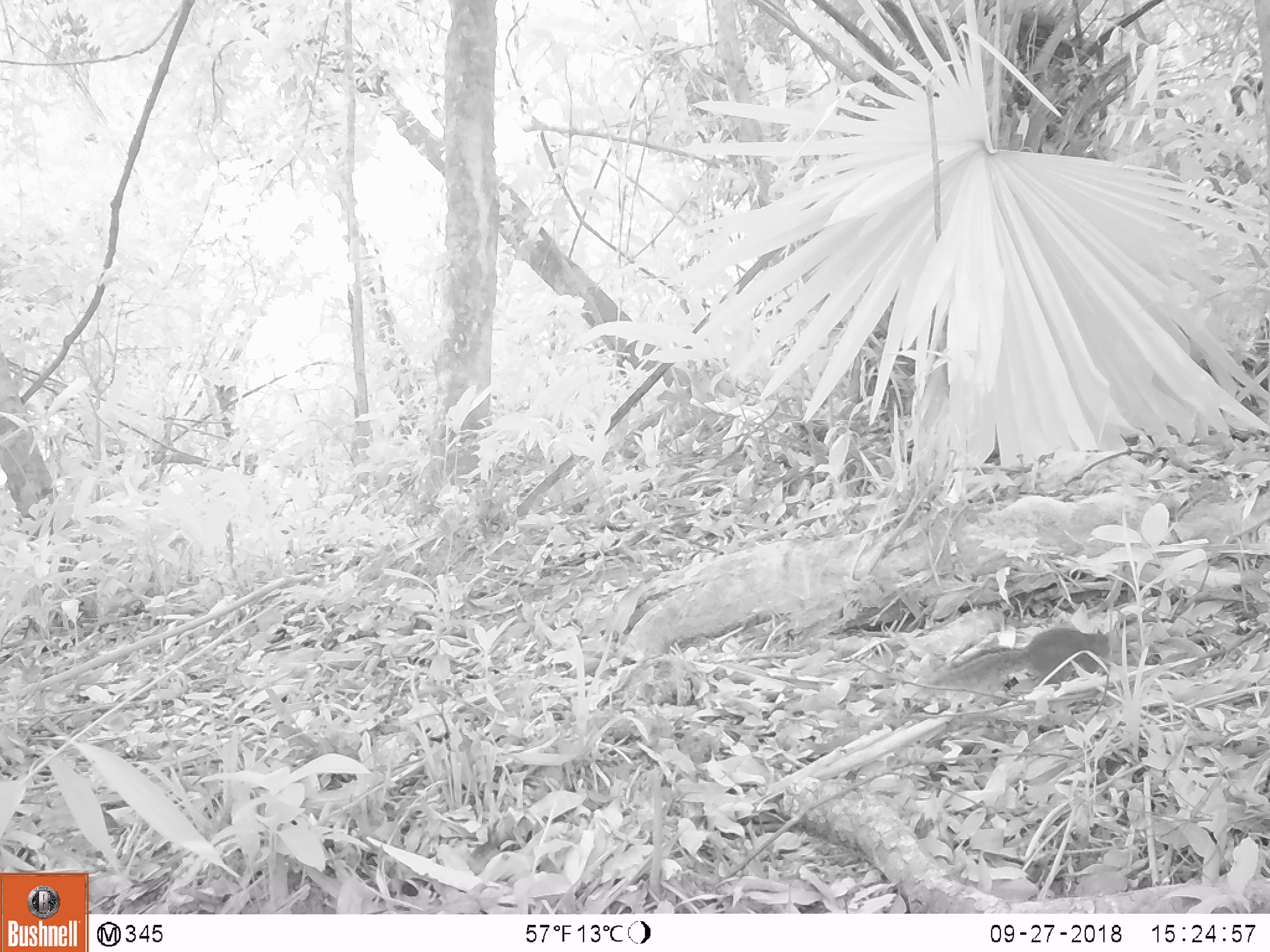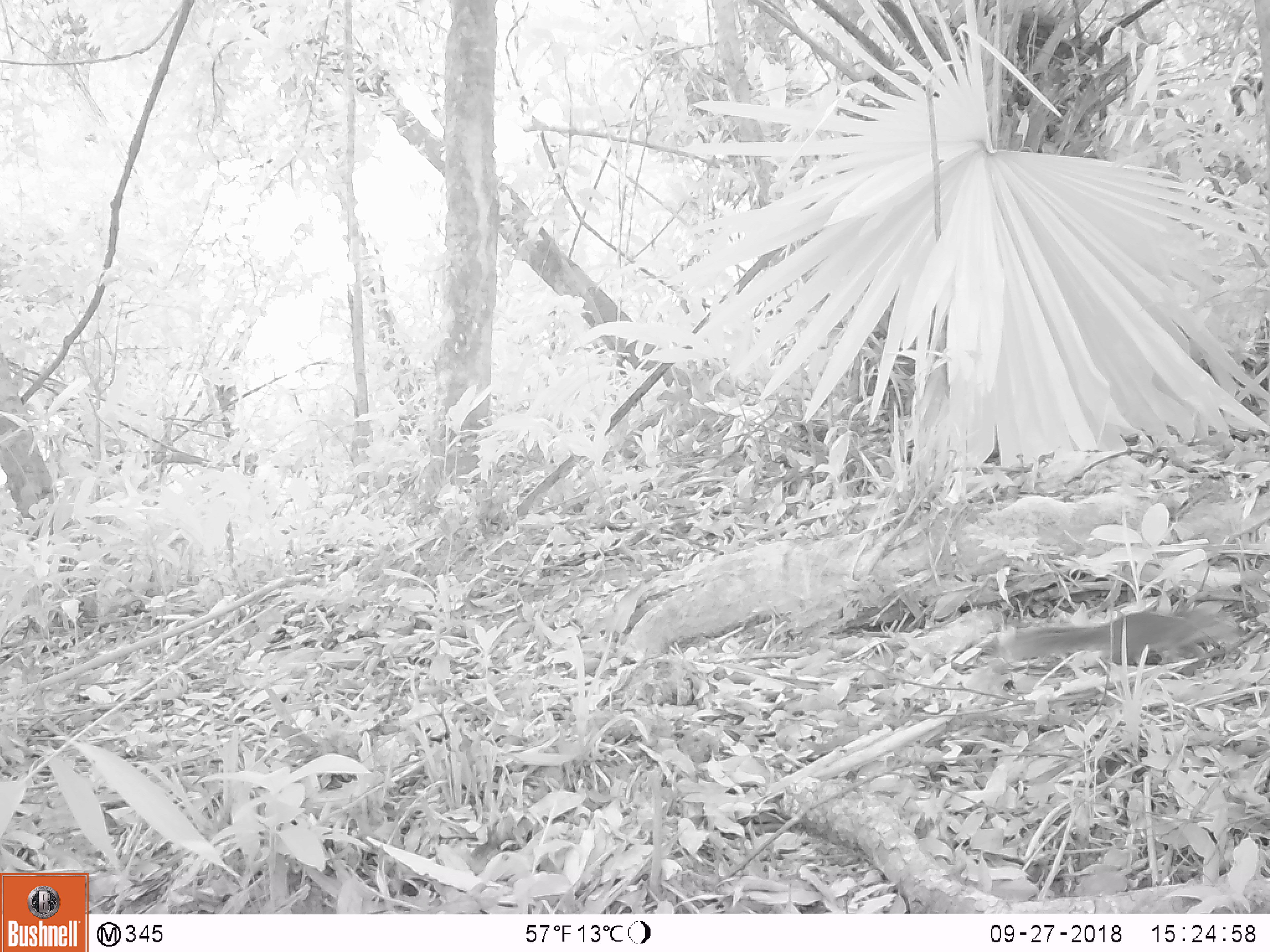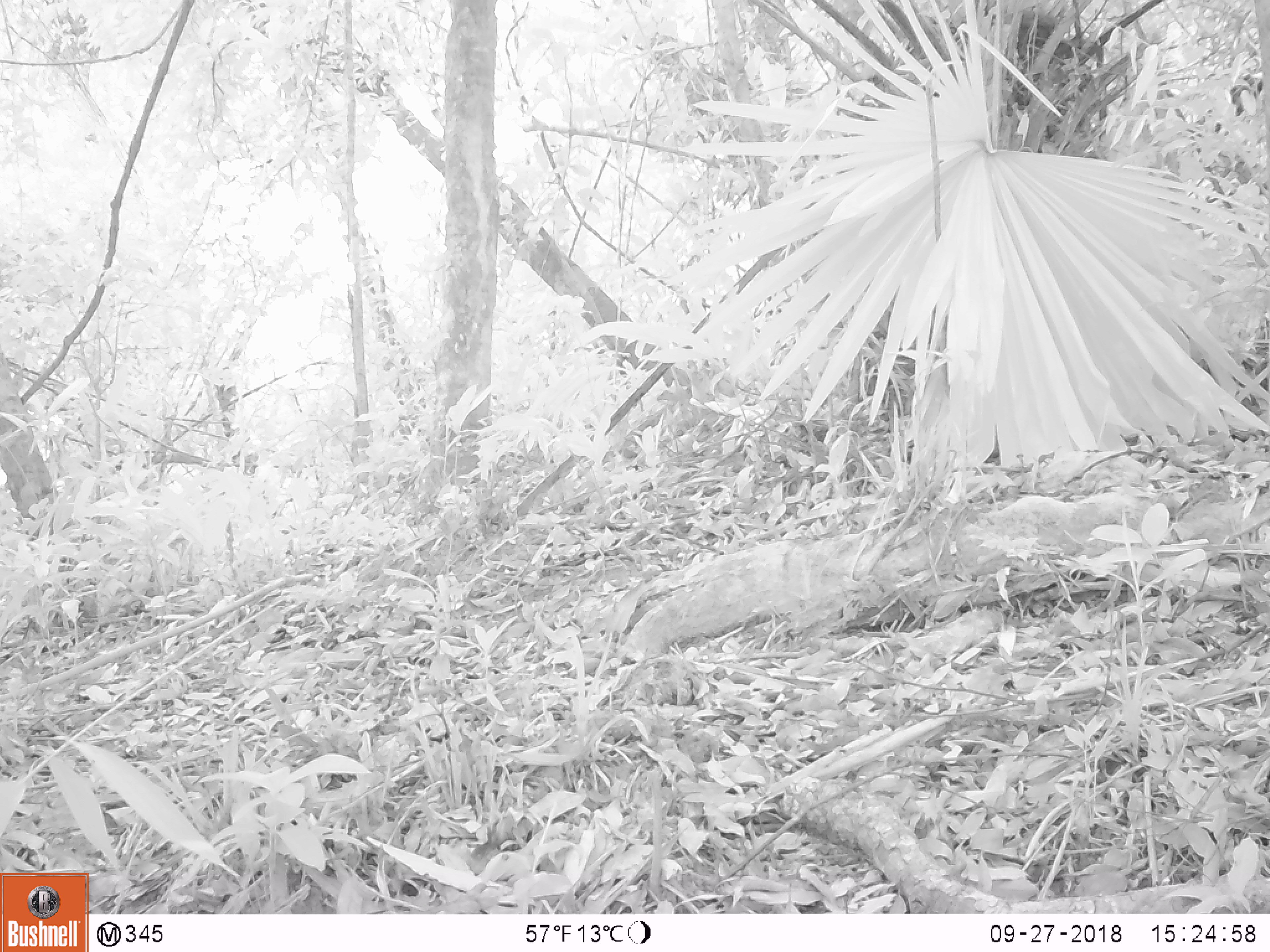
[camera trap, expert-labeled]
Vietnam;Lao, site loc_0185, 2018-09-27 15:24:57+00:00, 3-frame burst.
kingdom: Animalia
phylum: Chordata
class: Mammalia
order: Rodentia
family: Sciuridae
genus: Dremomys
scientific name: Dremomys rufigenis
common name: red-cheeked squirrel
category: red cheeked squirrel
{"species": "red cheeked squirrel (red-cheeked squirrel) (Dremomys rufigenis)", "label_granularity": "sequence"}